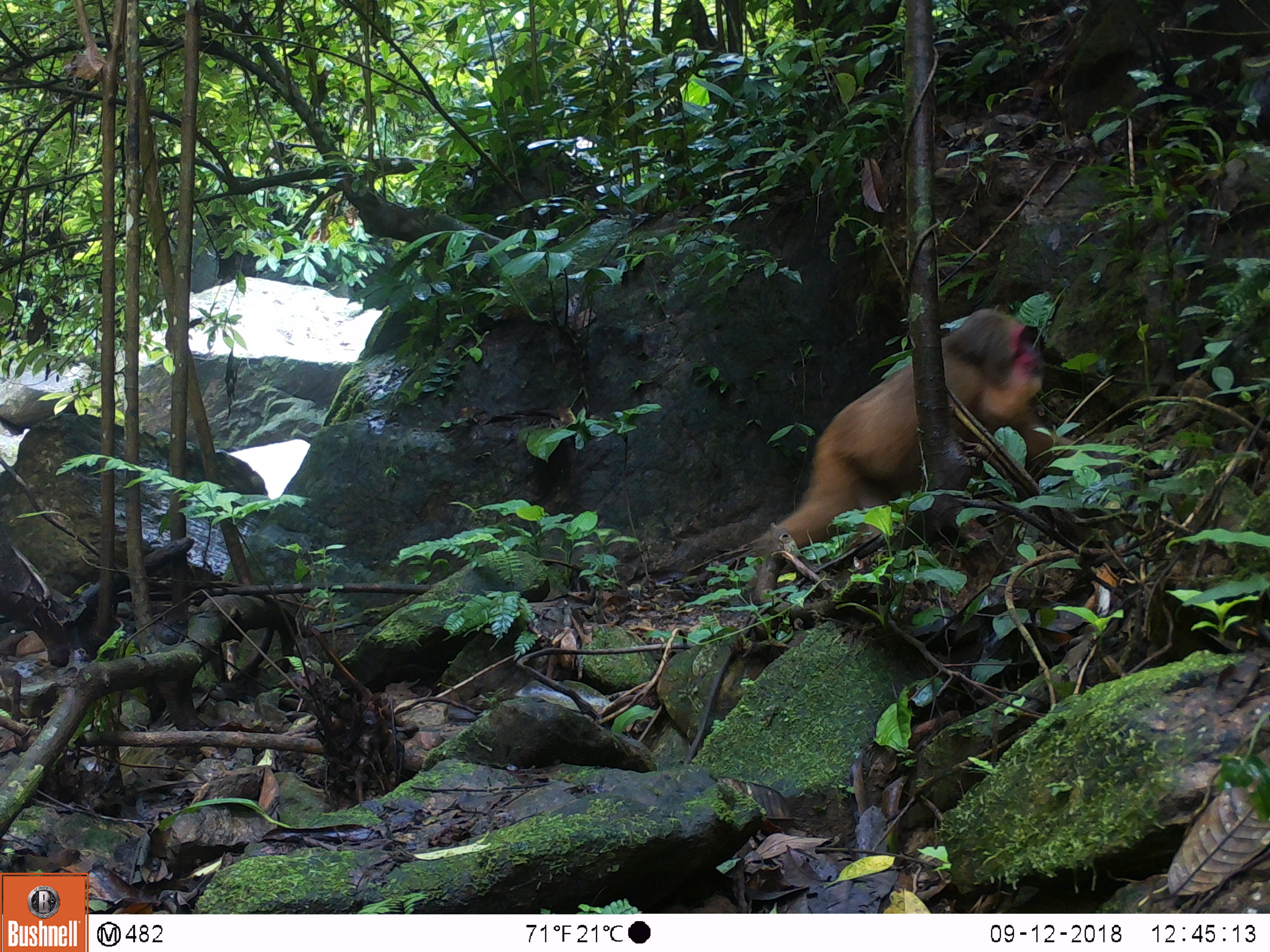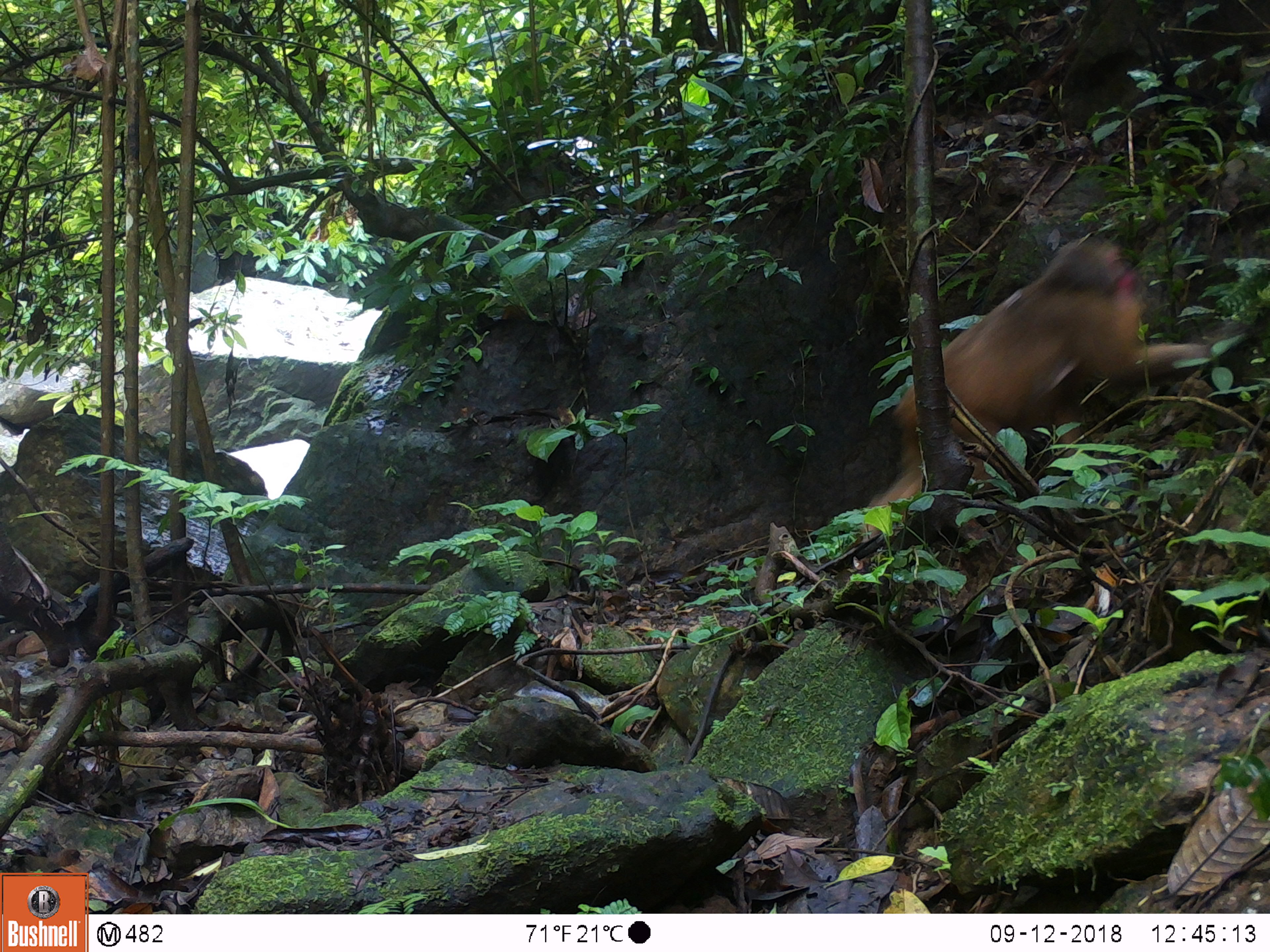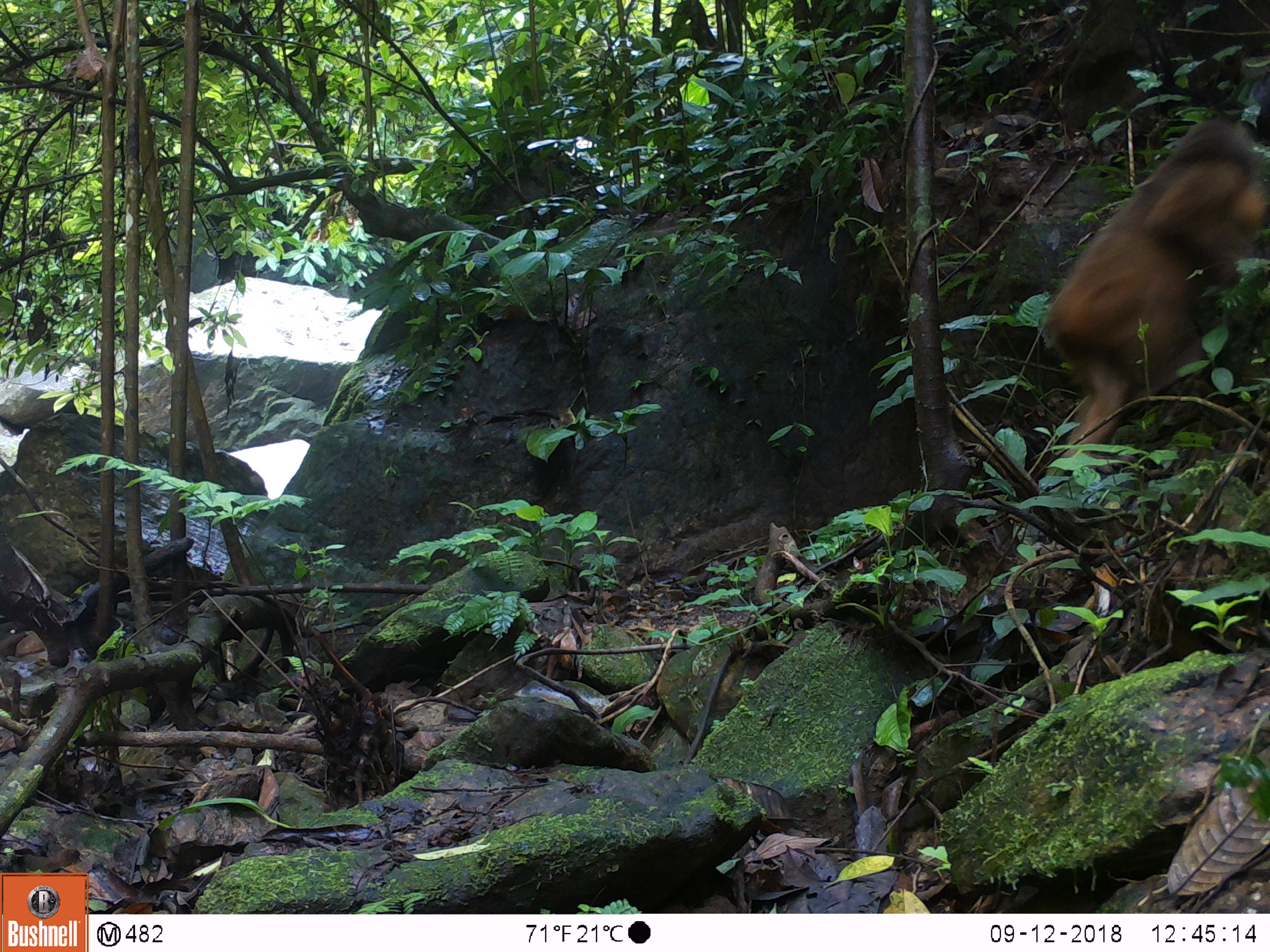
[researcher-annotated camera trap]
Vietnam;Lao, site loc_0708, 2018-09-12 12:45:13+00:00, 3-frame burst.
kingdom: Animalia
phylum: Chordata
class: Mammalia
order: Primates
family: Cercopithecidae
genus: Macaca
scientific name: Macaca arctoides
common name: stump-tailed macaque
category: stump tailed macaque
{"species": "stump tailed macaque (stump-tailed macaque) (Macaca arctoides)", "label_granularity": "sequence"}